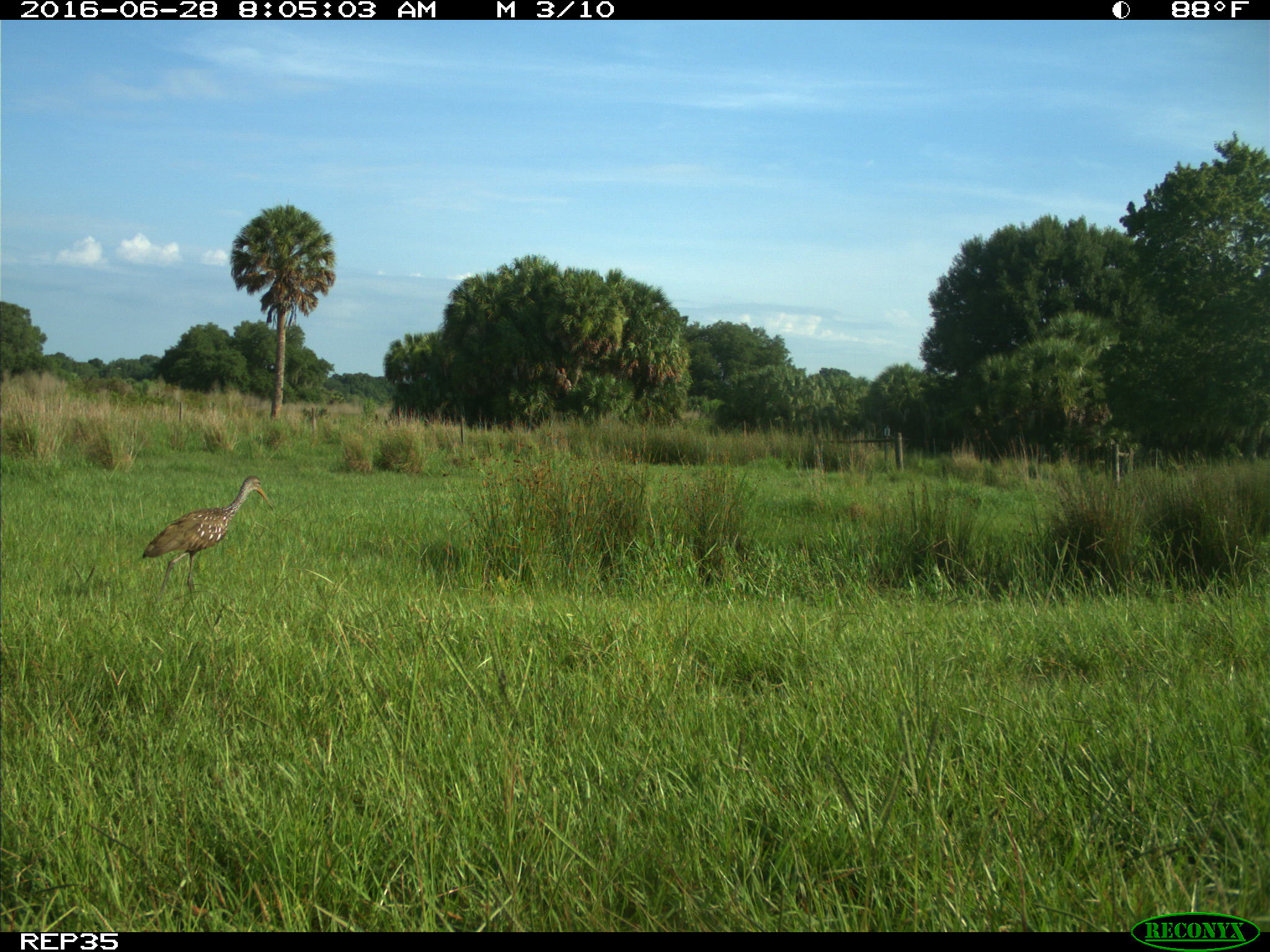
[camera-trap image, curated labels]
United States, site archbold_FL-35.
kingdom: Animalia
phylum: Chordata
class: Aves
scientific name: Aves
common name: birds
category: unidentified bird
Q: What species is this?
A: Unidentified bird (birds) (Aves).